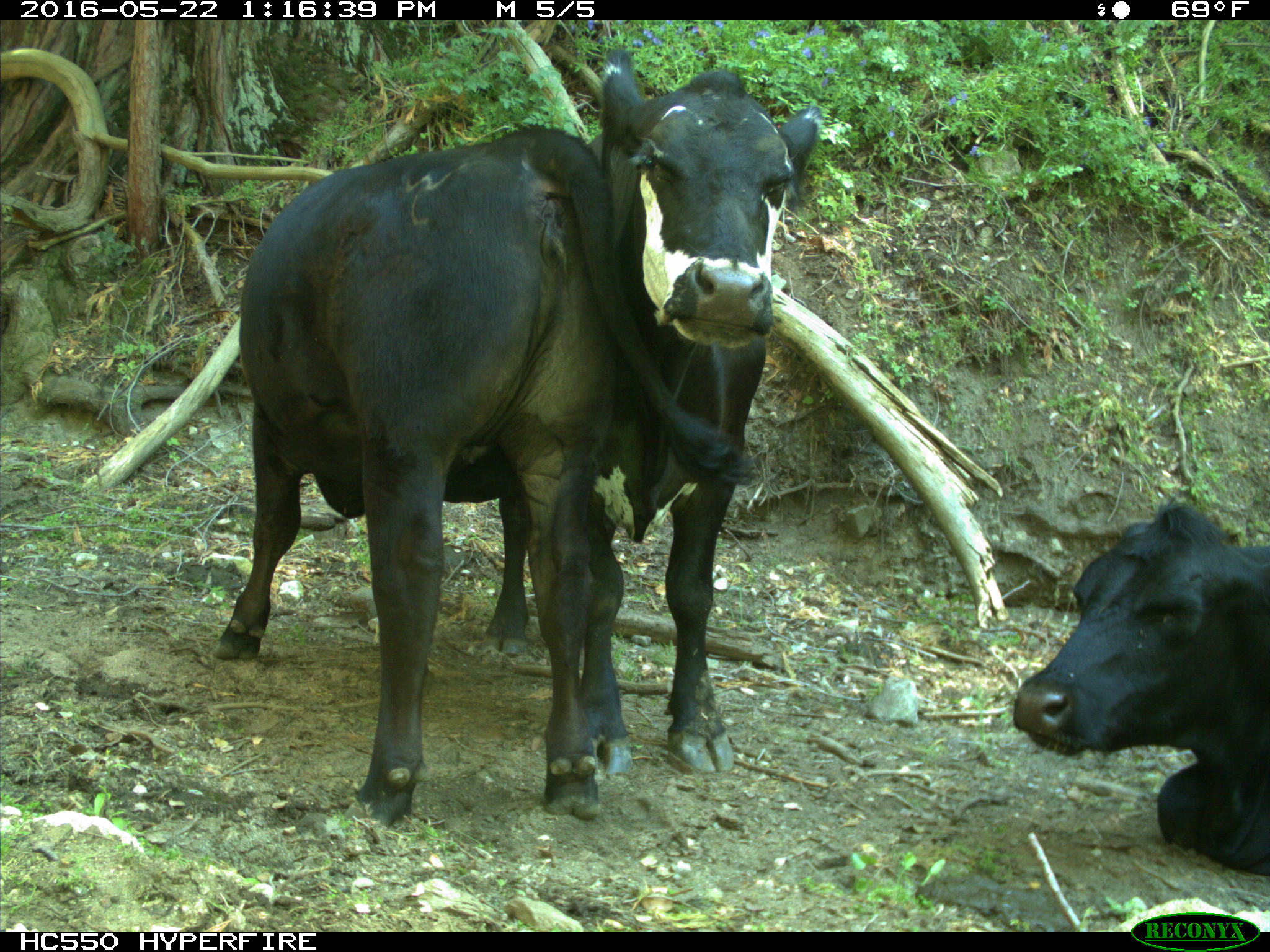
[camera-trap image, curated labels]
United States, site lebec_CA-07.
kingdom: Animalia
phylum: Chordata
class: Mammalia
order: Artiodactyla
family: Bovidae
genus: Bos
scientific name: Bos taurus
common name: domestic cow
Bos taurus (domestic cow).